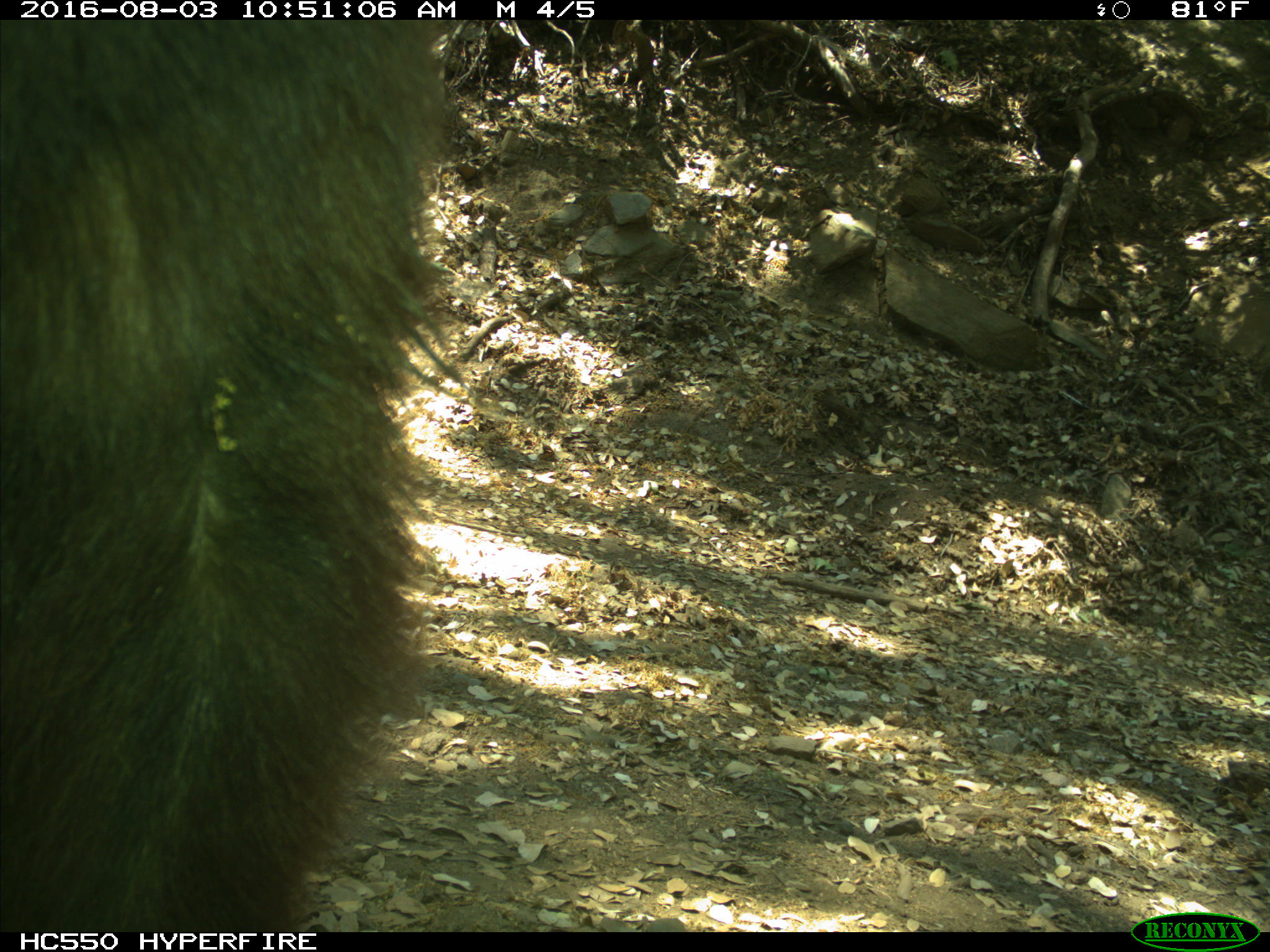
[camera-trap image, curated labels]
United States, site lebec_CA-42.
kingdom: Animalia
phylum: Chordata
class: Mammalia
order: Carnivora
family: Ursidae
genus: Ursus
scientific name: Ursus americanus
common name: american black bear